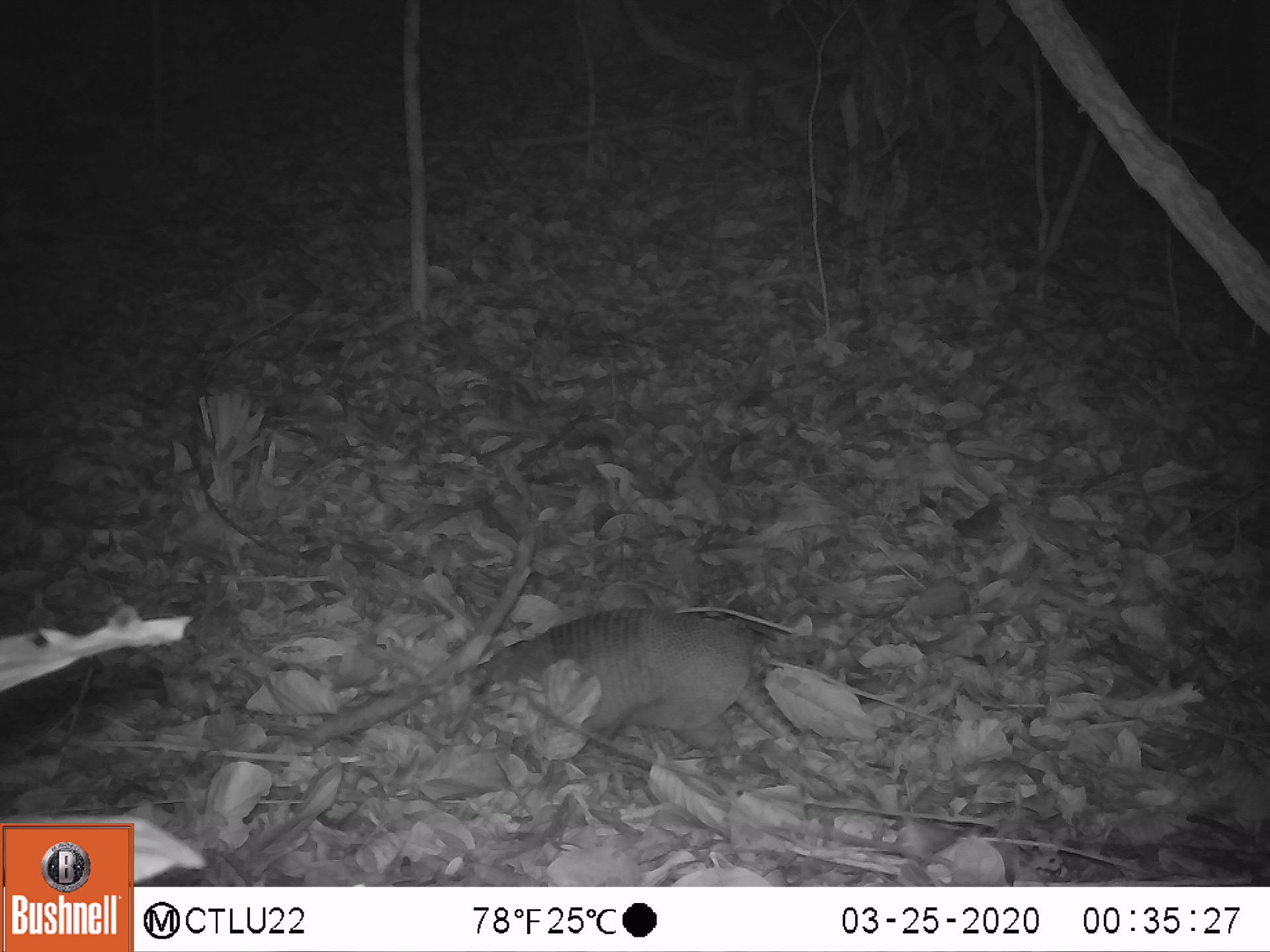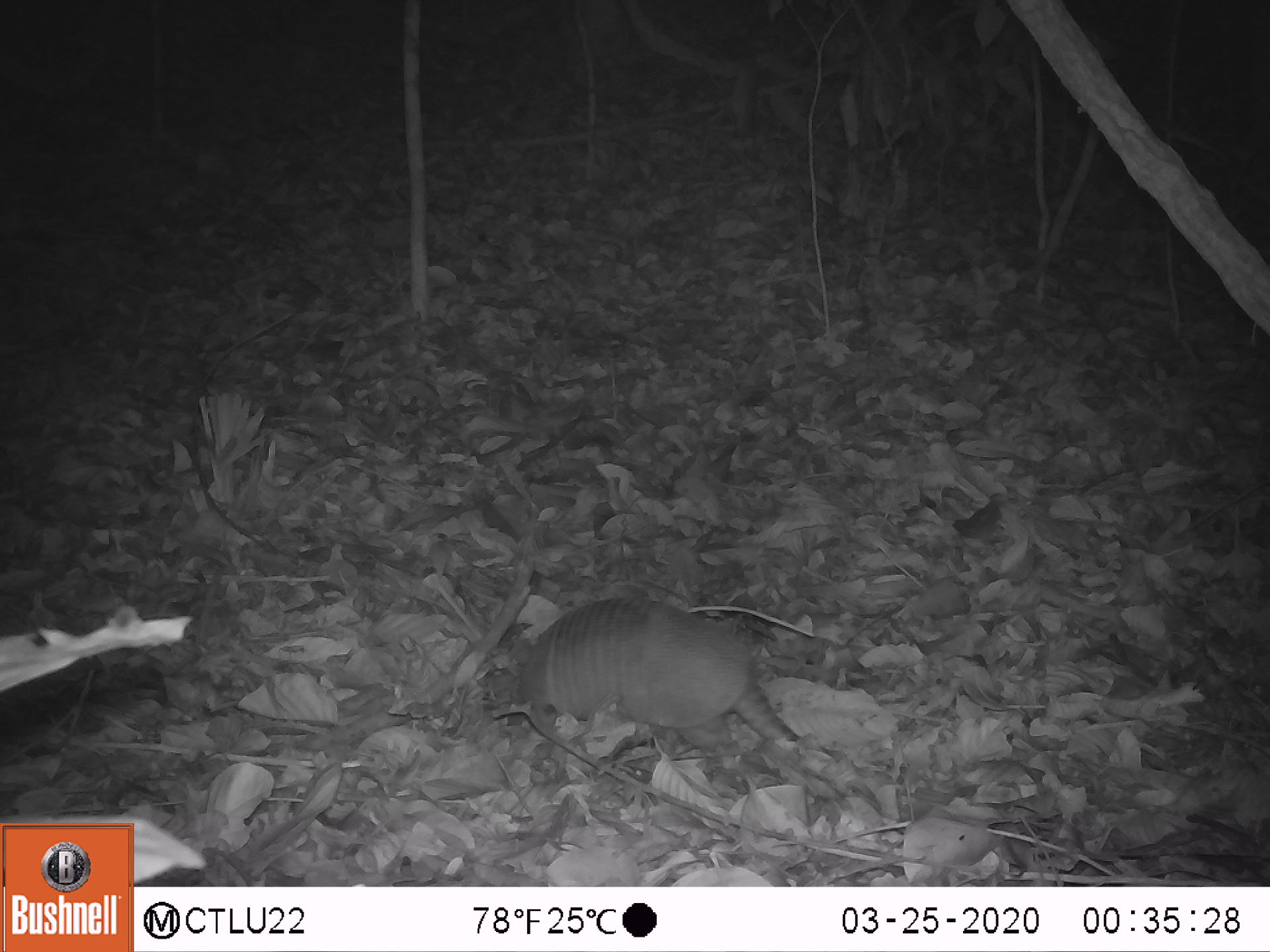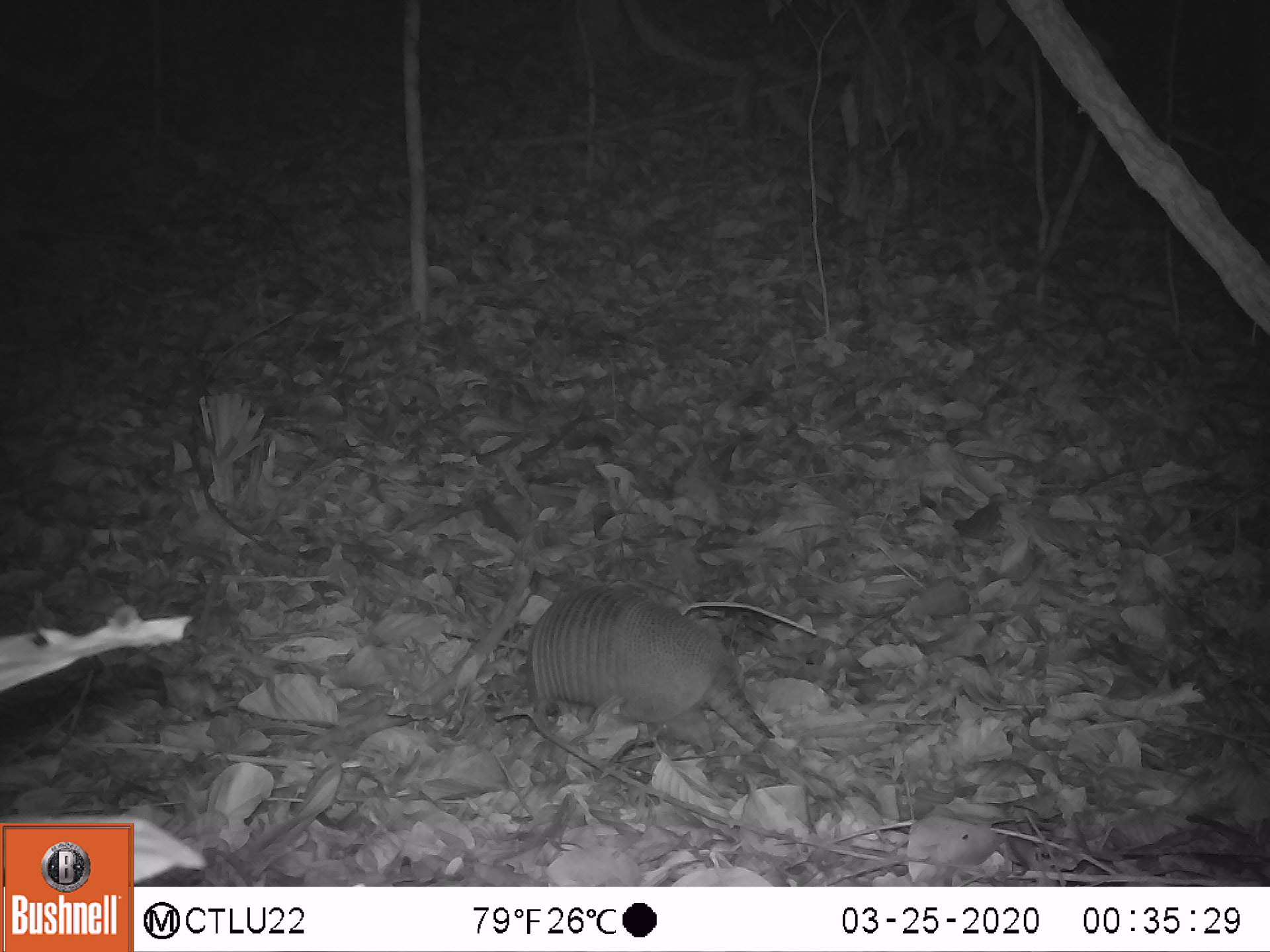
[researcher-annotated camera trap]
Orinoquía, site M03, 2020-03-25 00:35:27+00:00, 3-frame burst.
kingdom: Animalia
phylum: Chordata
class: Mammalia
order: Cingulata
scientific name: Cingulata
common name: armadillo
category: unknown armadillo